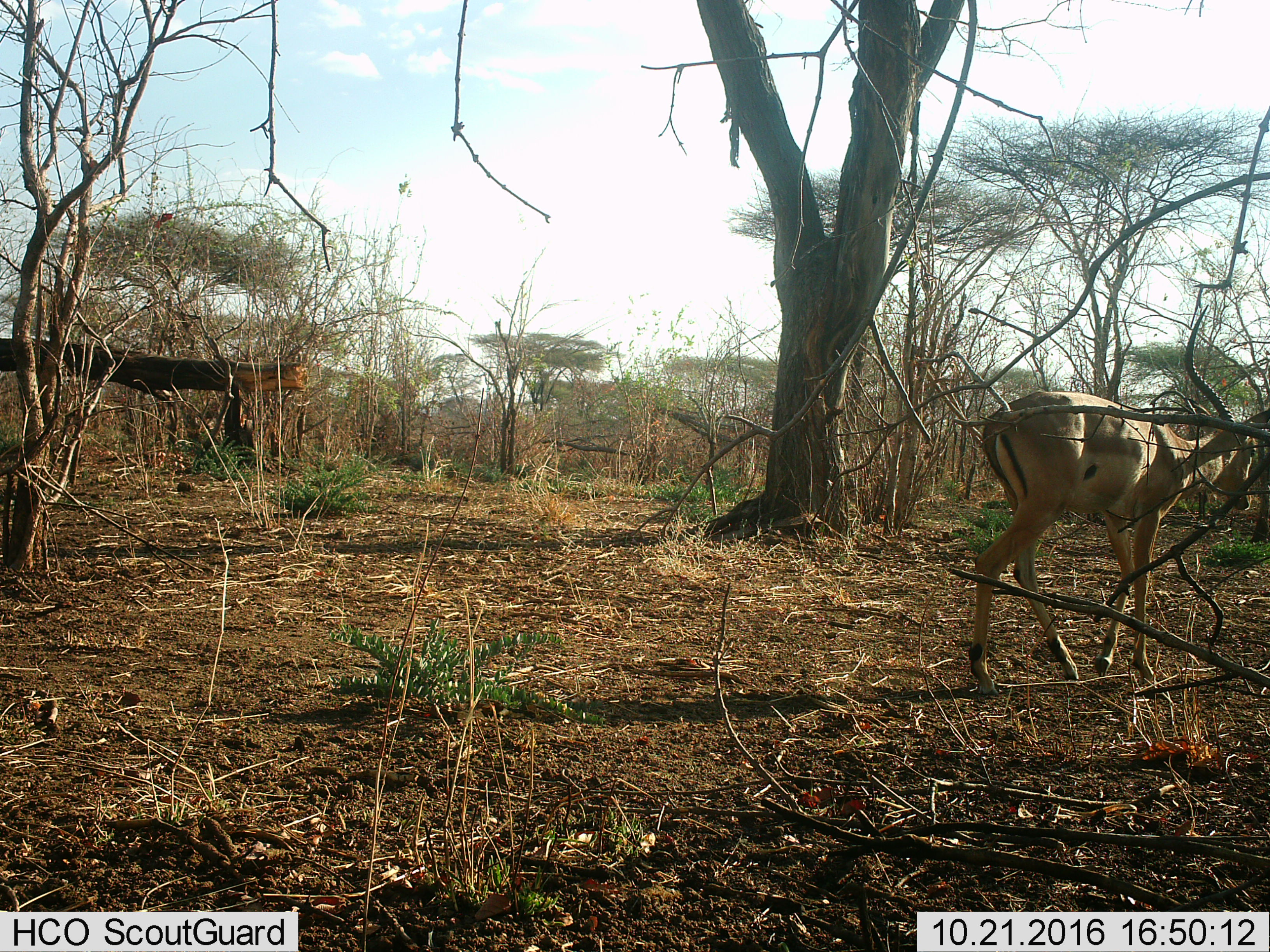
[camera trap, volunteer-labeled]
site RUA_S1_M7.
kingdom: Animalia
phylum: Chordata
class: Mammalia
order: Artiodactyla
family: Bovidae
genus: Aepyceros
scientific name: Aepyceros melampus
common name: impala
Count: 1.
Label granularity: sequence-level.